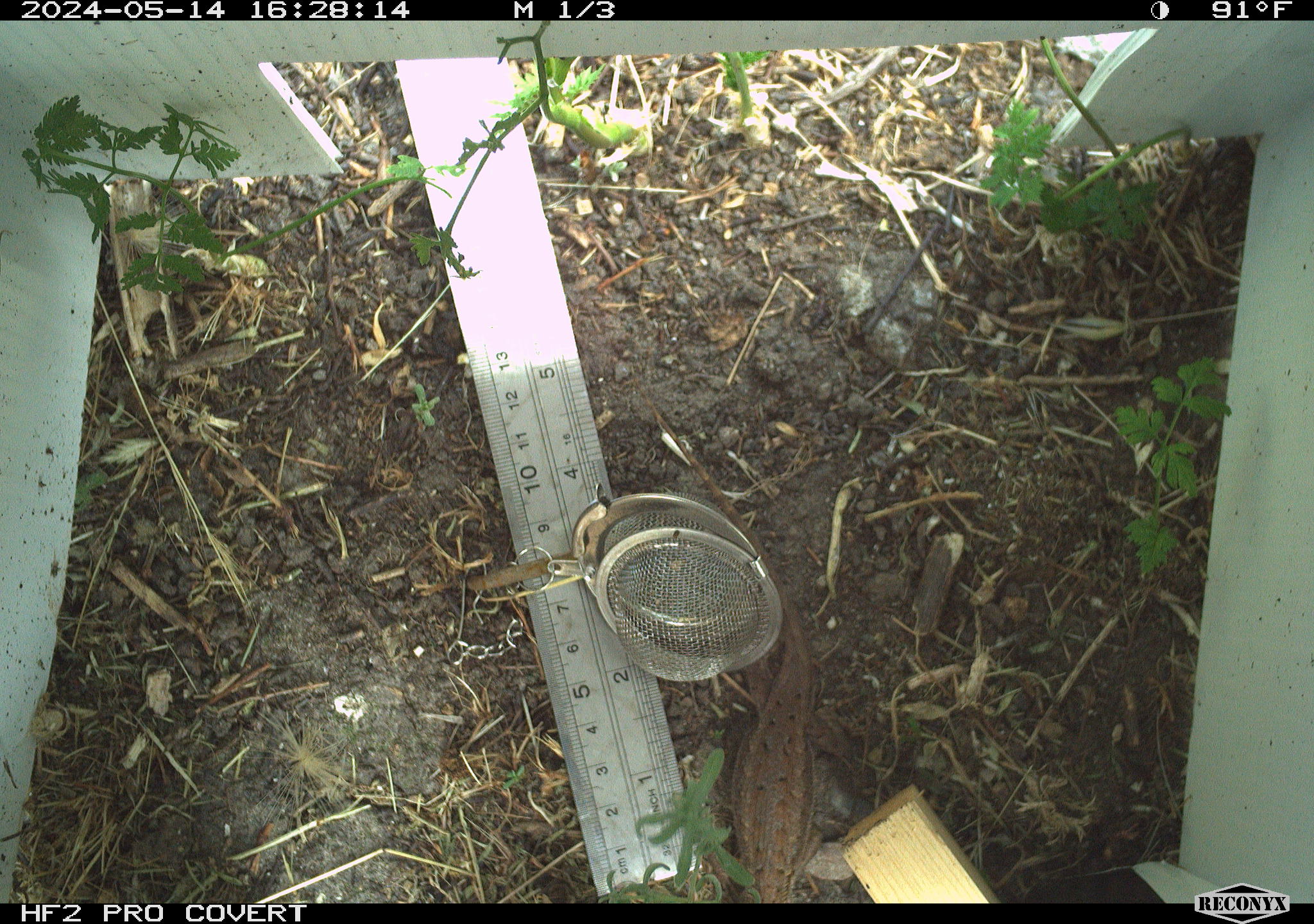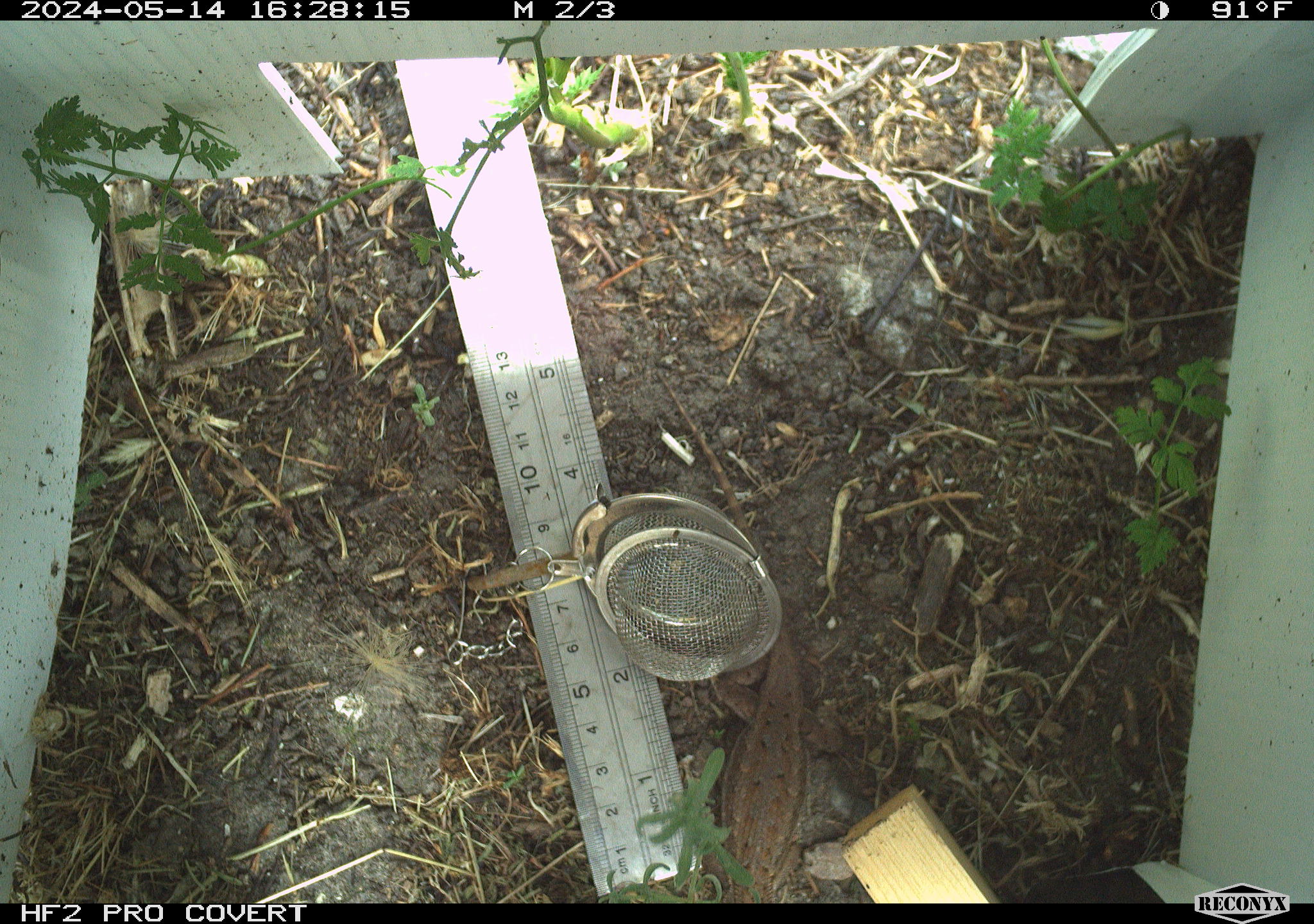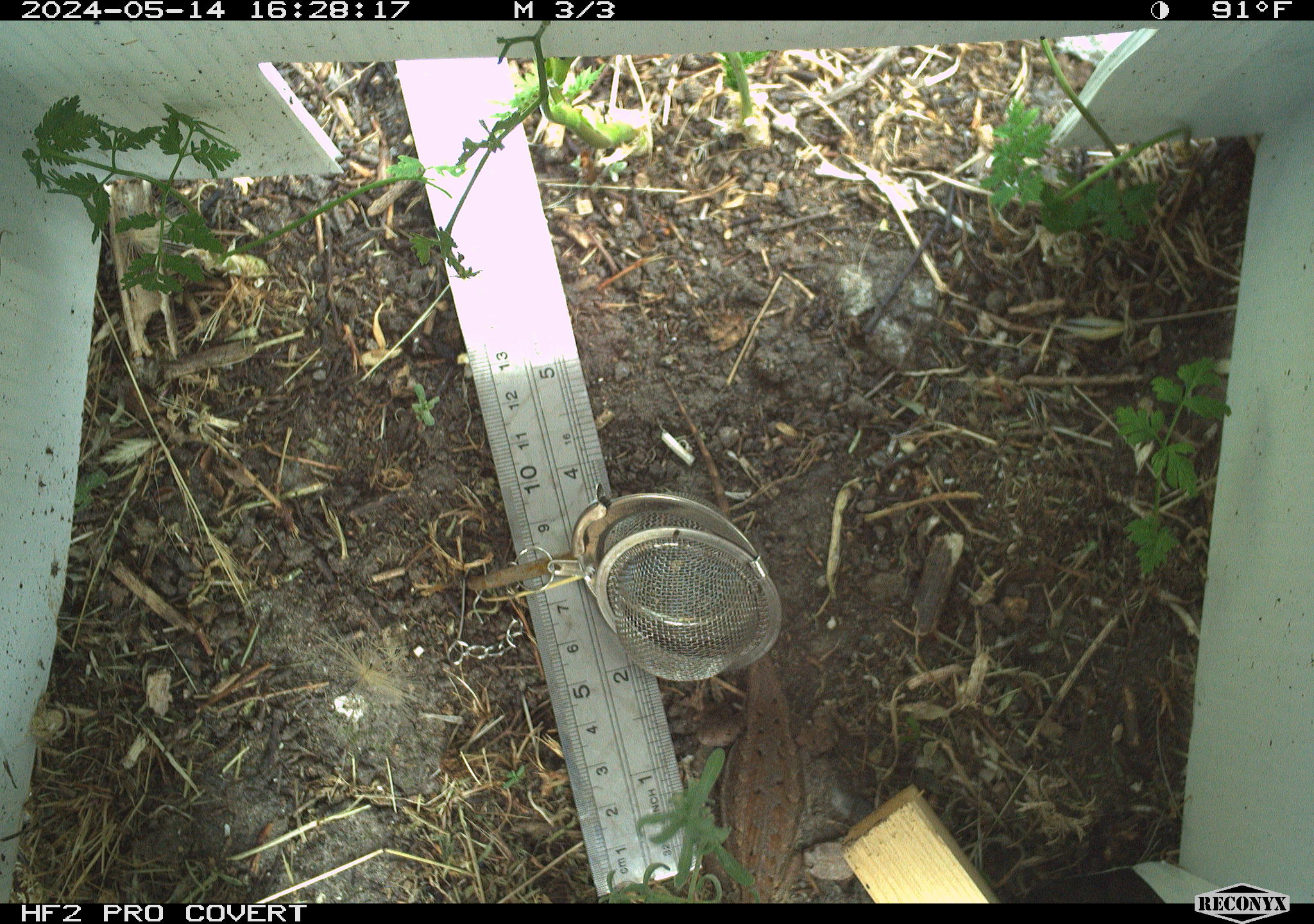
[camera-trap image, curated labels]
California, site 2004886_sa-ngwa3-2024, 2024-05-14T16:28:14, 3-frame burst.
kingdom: Animalia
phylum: Chordata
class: Reptilia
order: Squamata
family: Phrynosomatidae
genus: Sceloporus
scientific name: Sceloporus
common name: spiny lizards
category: sceloporus species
Sceloporus species (spiny lizards) (Sceloporus).